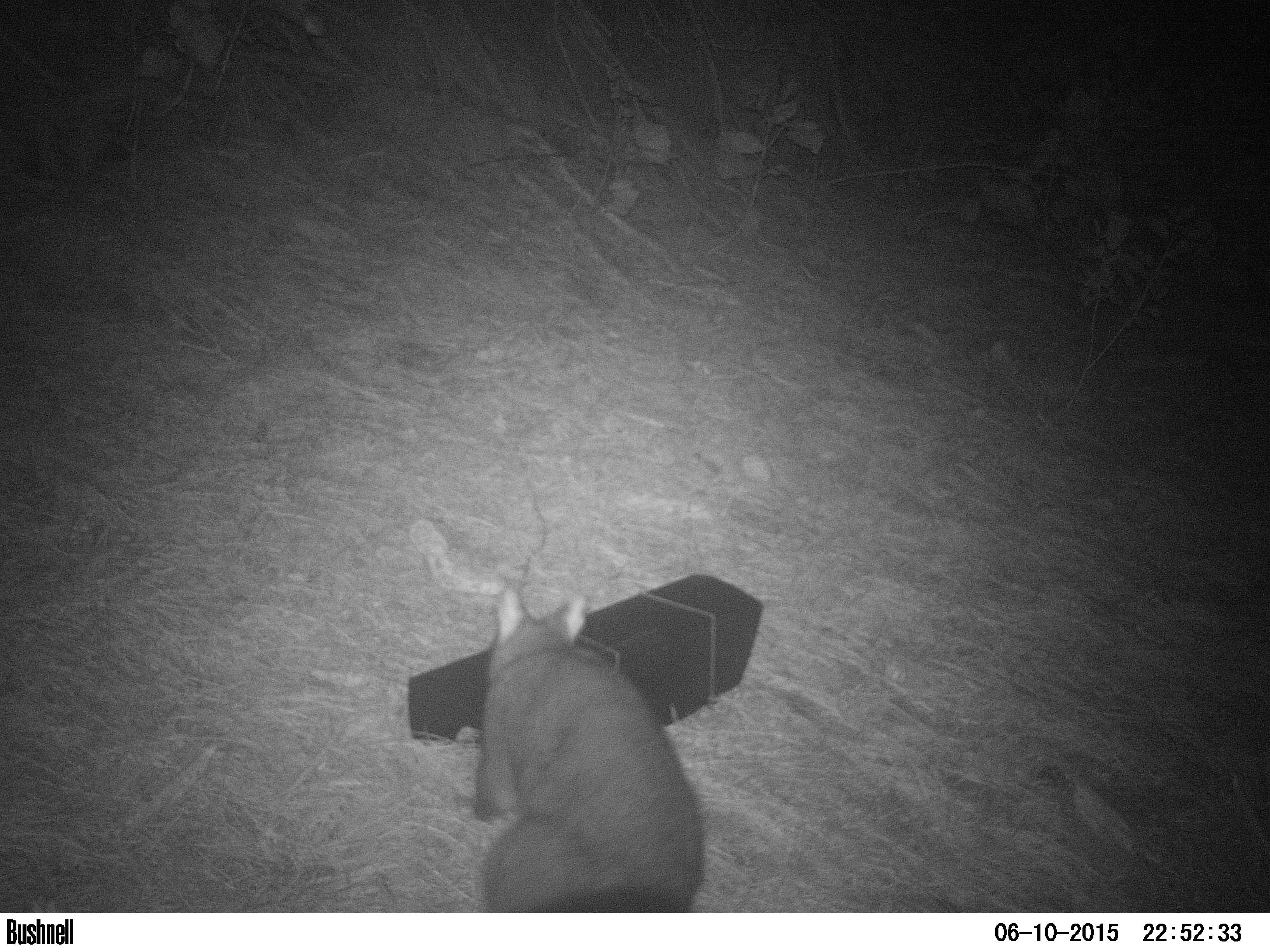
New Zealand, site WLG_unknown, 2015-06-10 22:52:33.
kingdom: Animalia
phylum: Chordata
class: Mammalia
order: Diprotodontia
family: Phalangeridae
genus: Trichosurus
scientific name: Trichosurus vulpecula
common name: common brushtail possum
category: possum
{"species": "possum (common brushtail possum) (Trichosurus vulpecula)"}